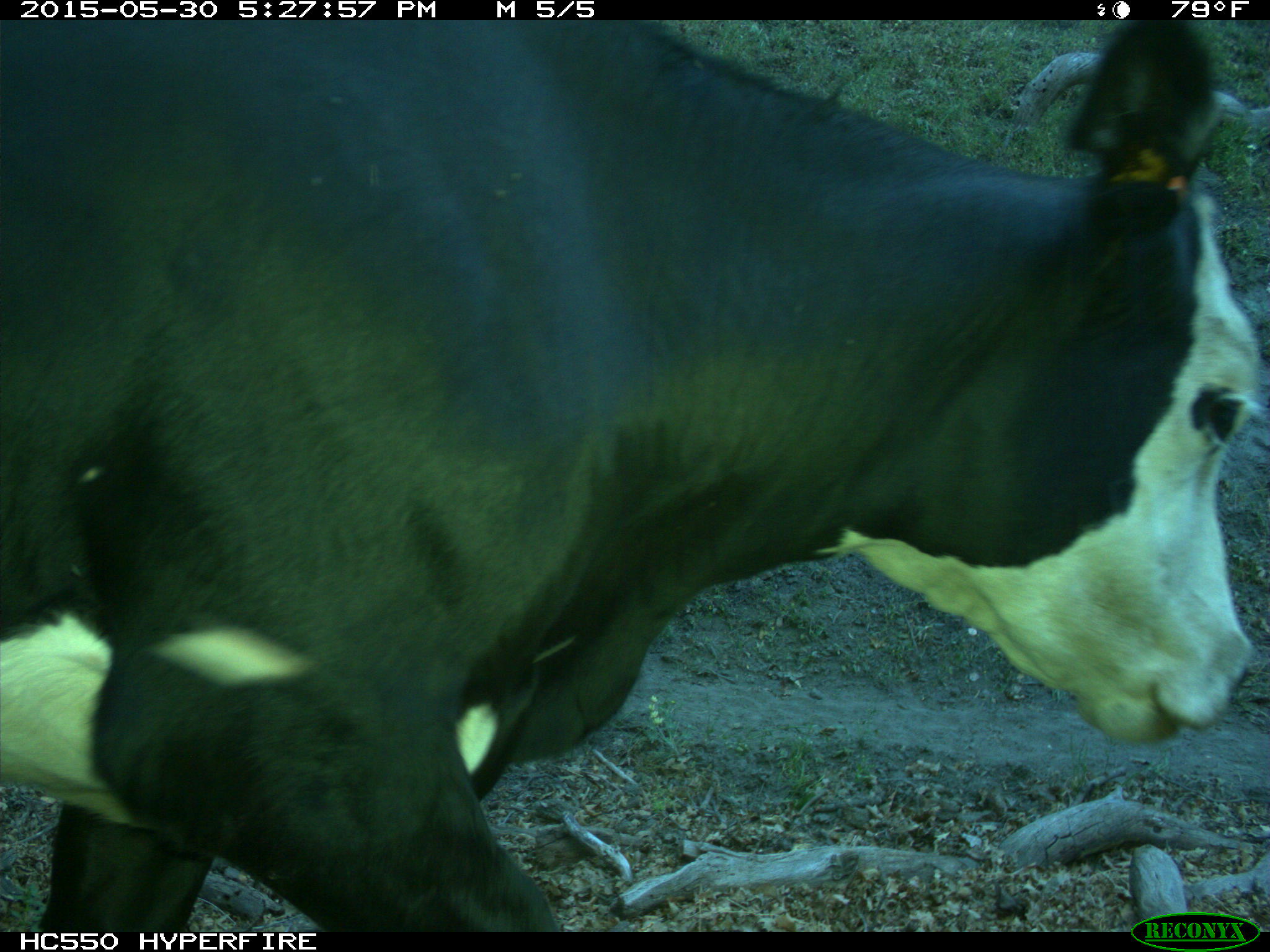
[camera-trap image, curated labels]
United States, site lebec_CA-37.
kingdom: Animalia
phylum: Chordata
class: Mammalia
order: Artiodactyla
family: Bovidae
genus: Bos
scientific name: Bos taurus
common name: domestic cow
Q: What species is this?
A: Bos taurus (domestic cow).